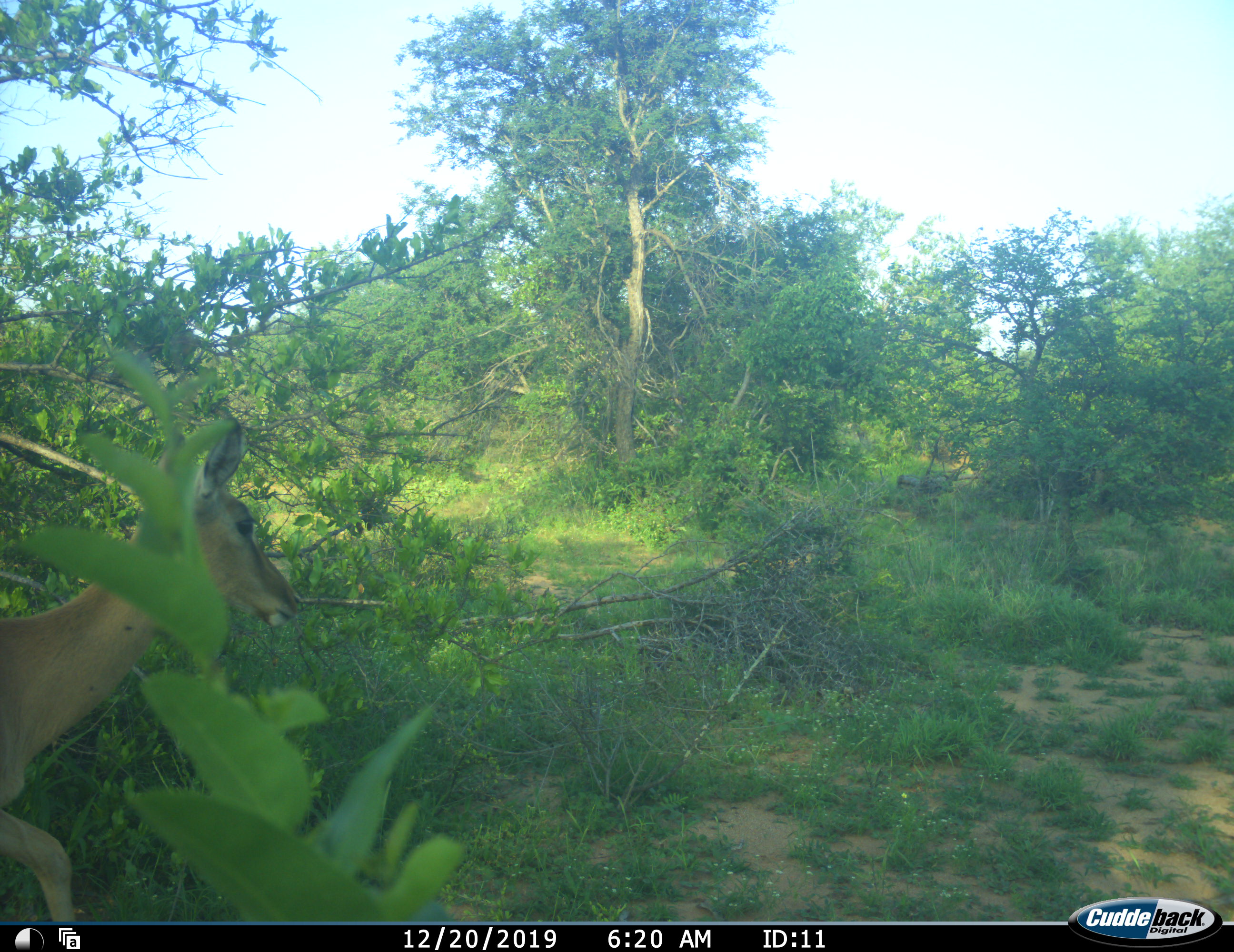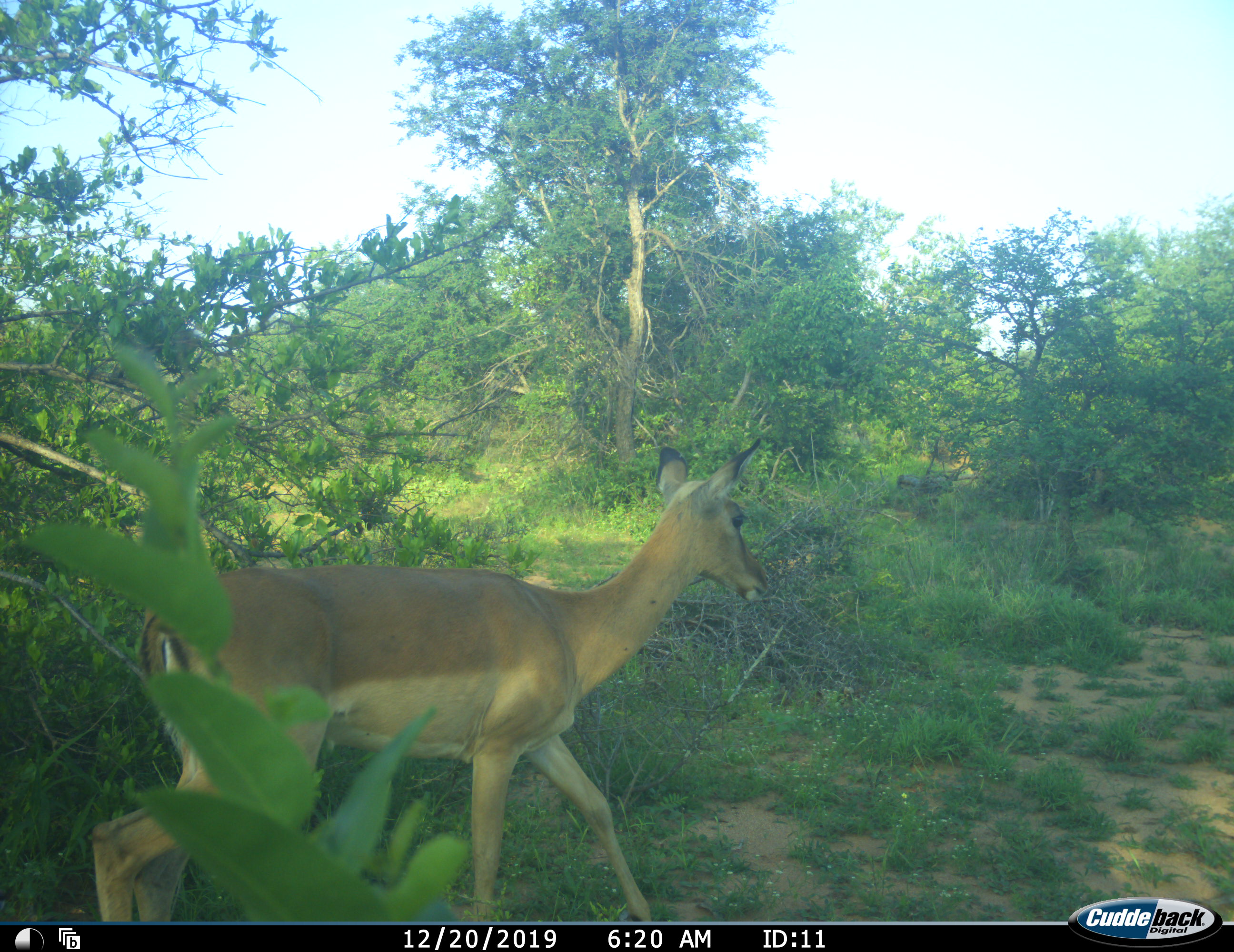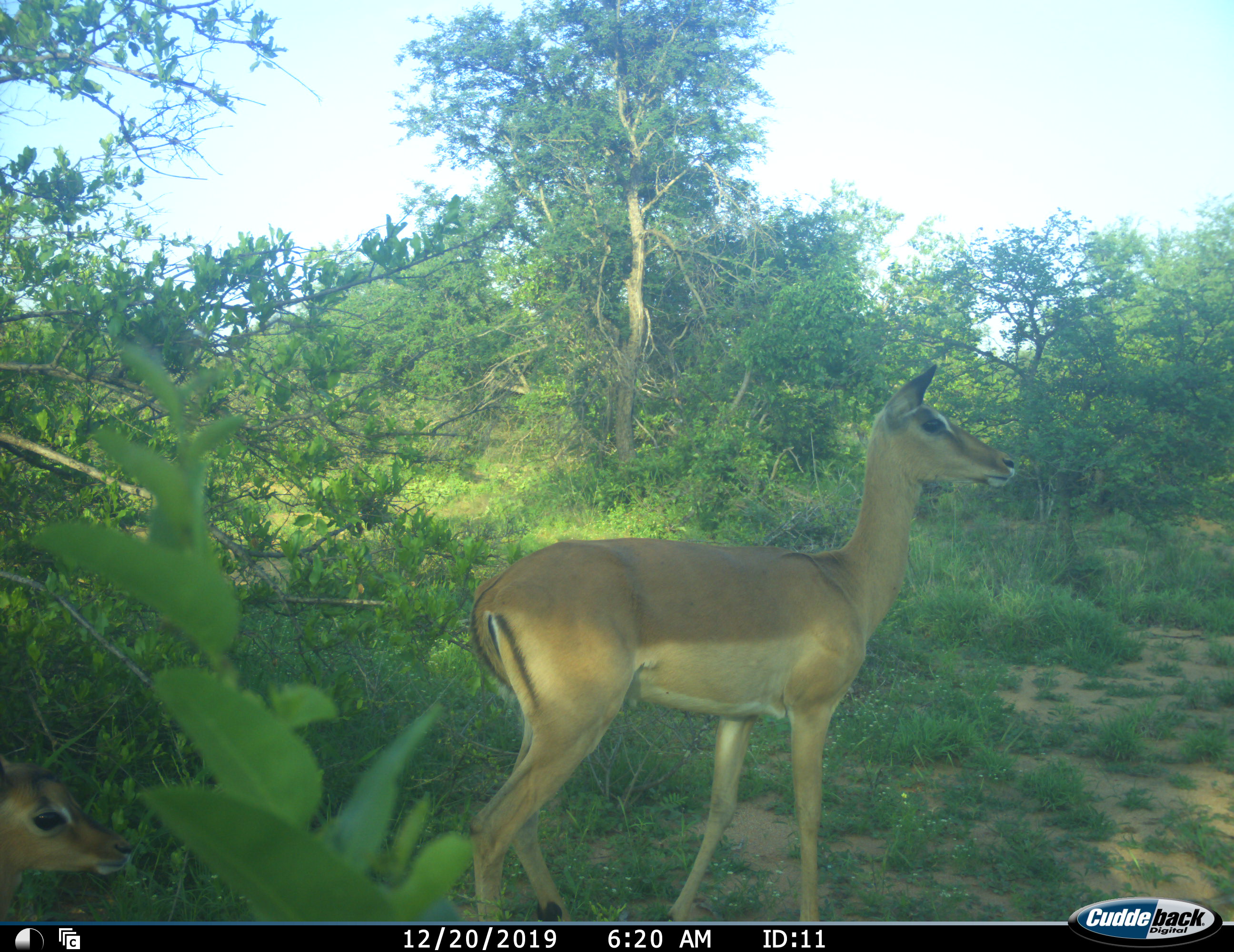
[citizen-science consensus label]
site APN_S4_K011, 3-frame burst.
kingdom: Animalia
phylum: Chordata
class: Mammalia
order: Artiodactyla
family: Bovidae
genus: Aepyceros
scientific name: Aepyceros melampus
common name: impala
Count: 1.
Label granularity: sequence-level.